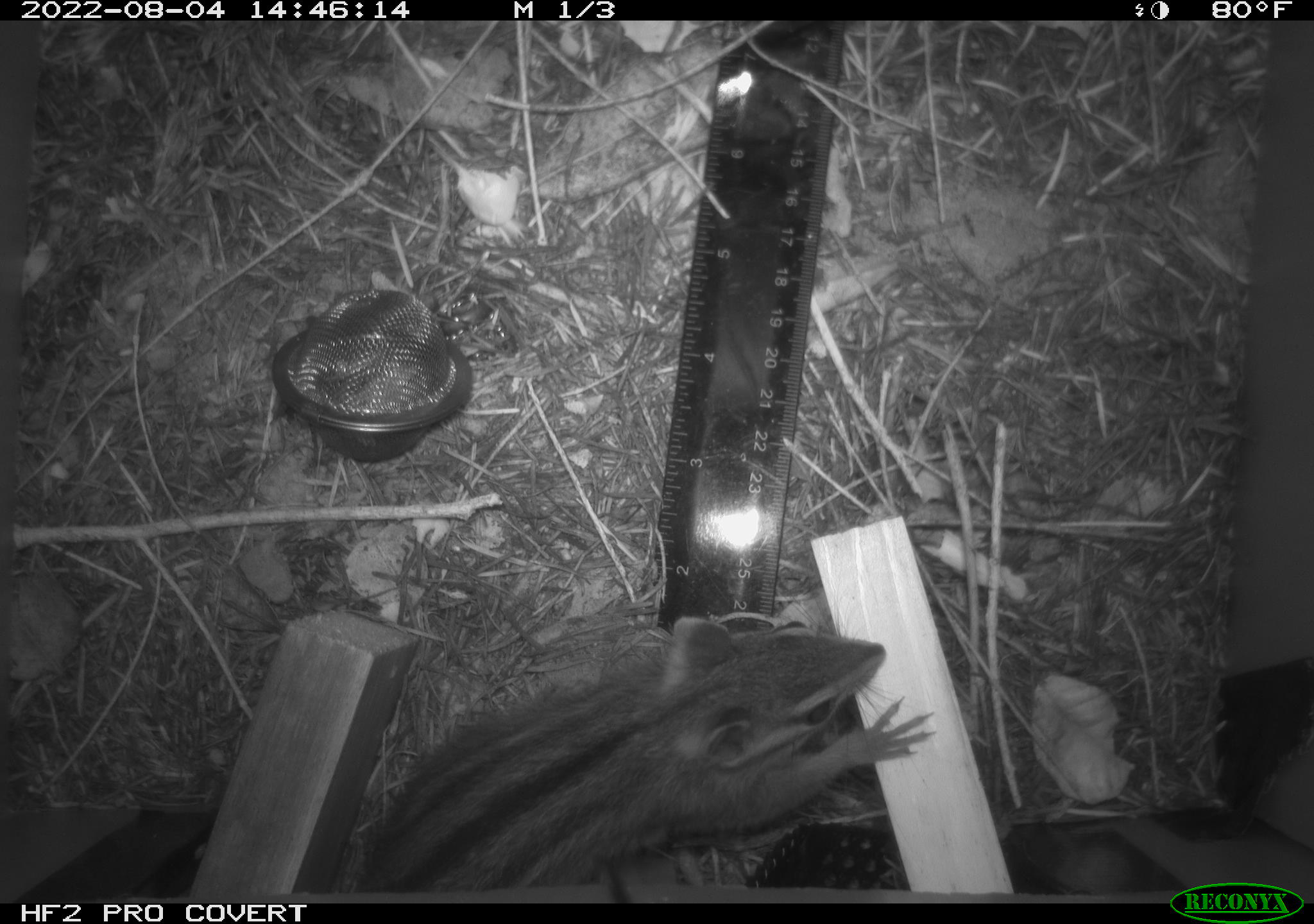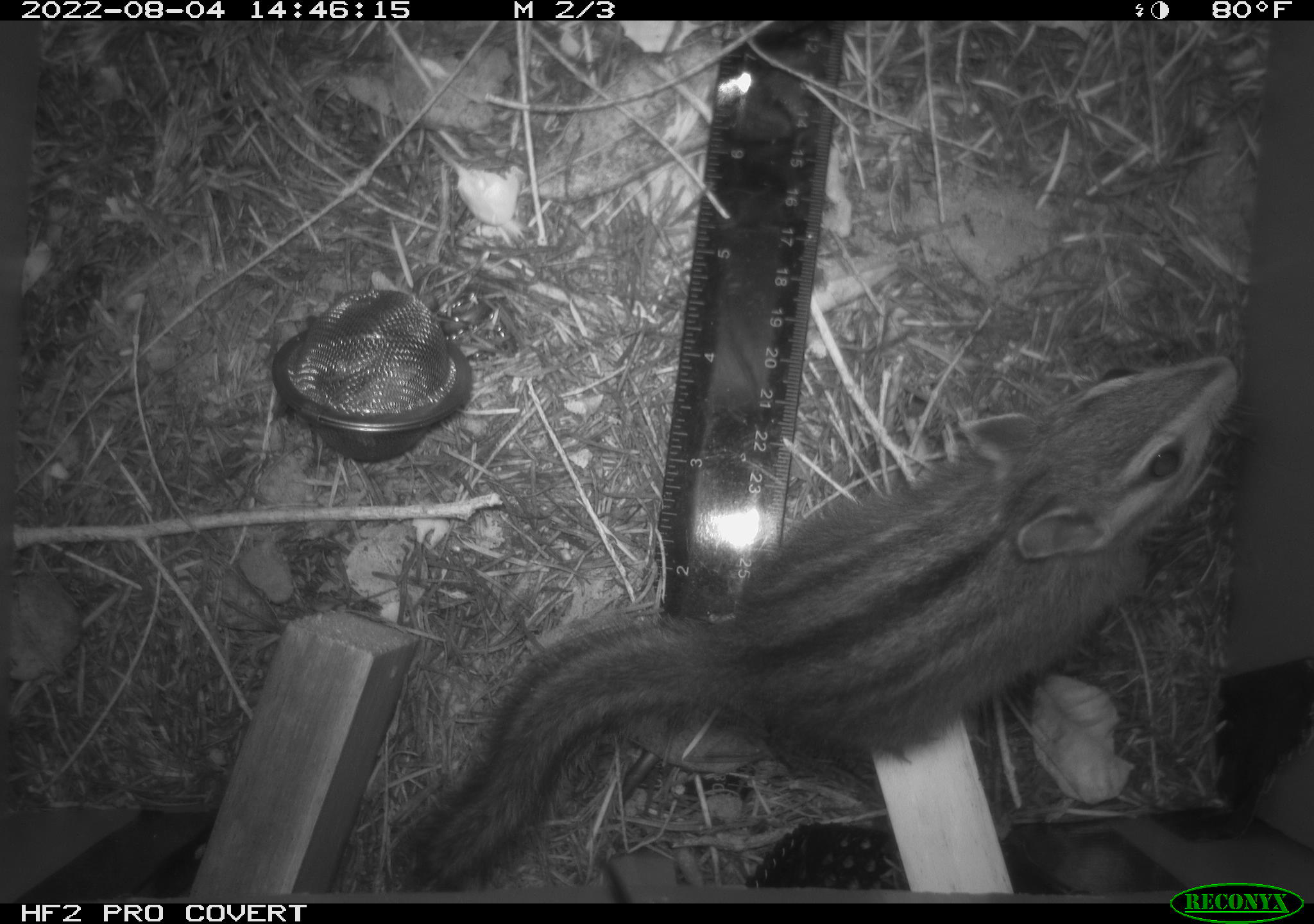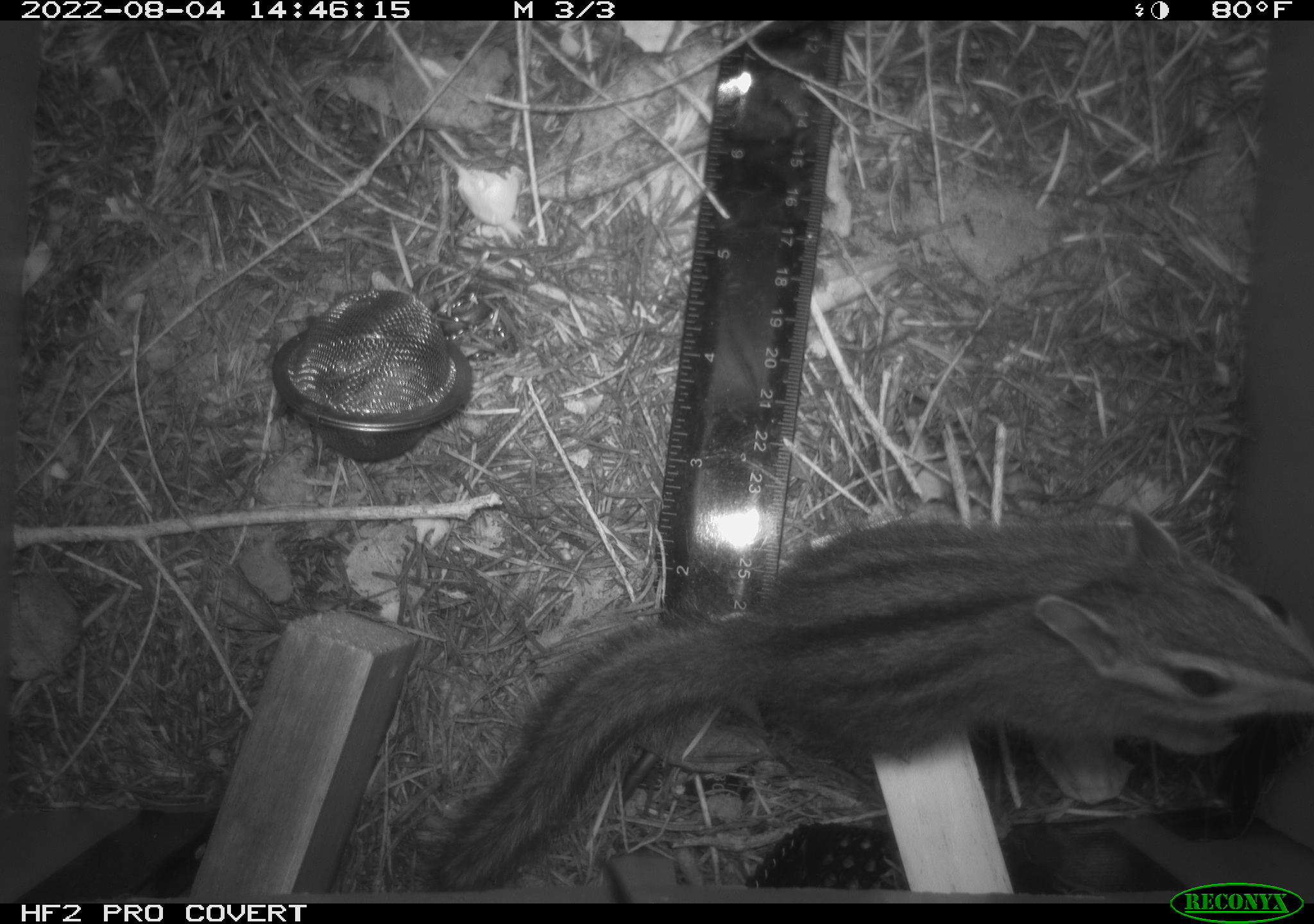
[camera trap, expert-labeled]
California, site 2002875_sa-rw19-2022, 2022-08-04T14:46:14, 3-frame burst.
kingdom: Animalia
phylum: Chordata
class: Mammalia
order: Rodentia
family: Sciuridae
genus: Neotamias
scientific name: Neotamias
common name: western chipmunks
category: neotamias species